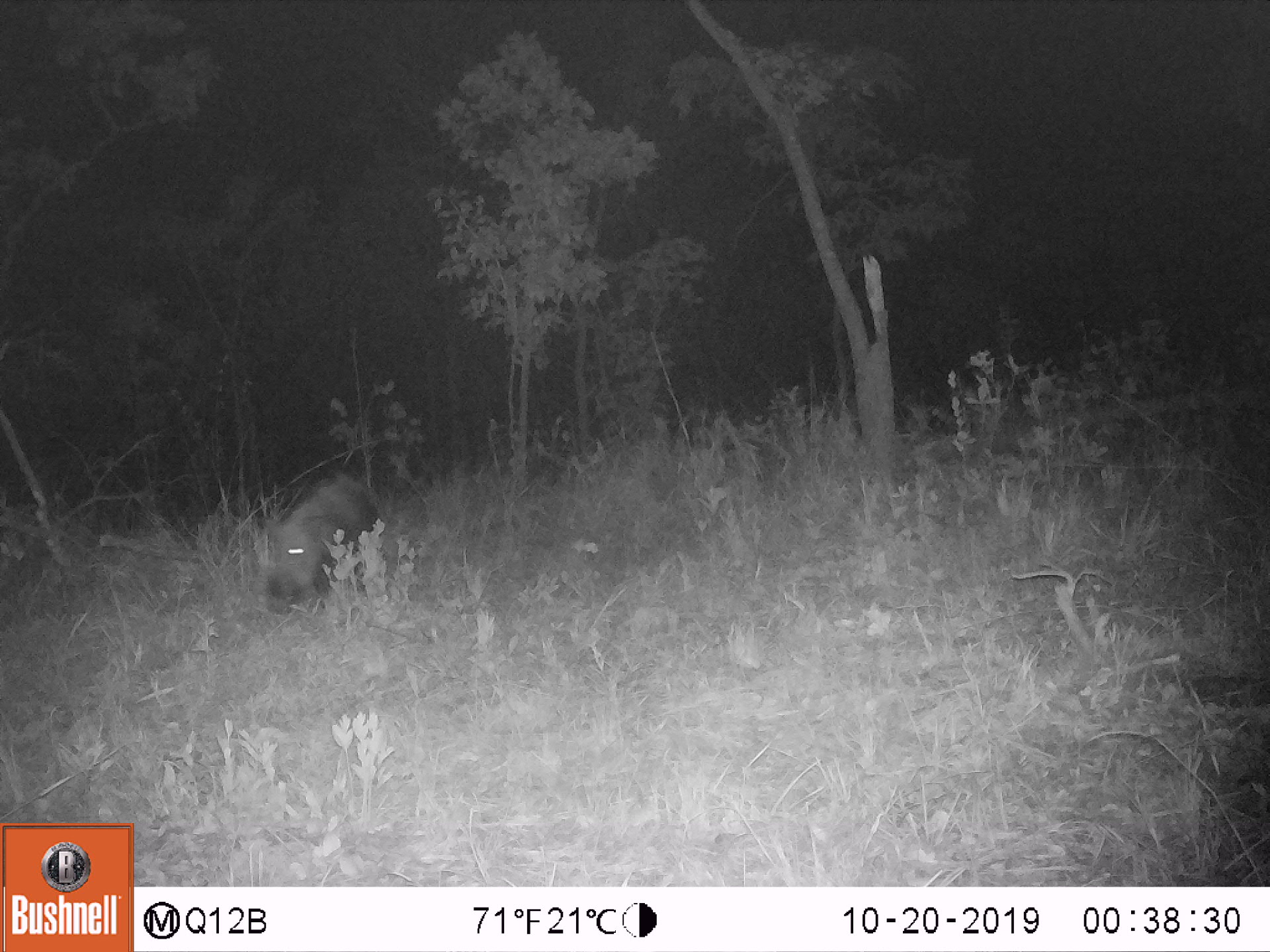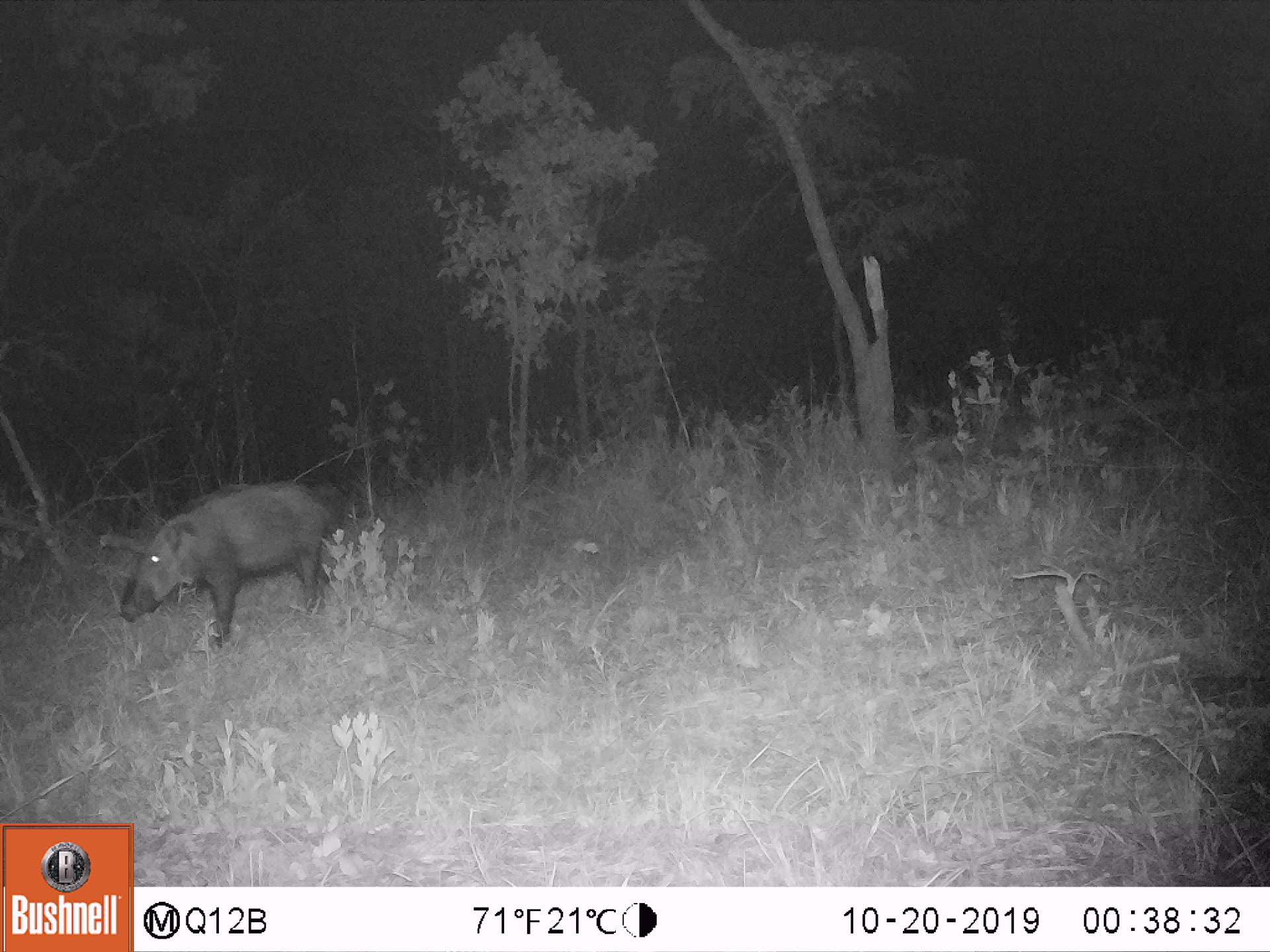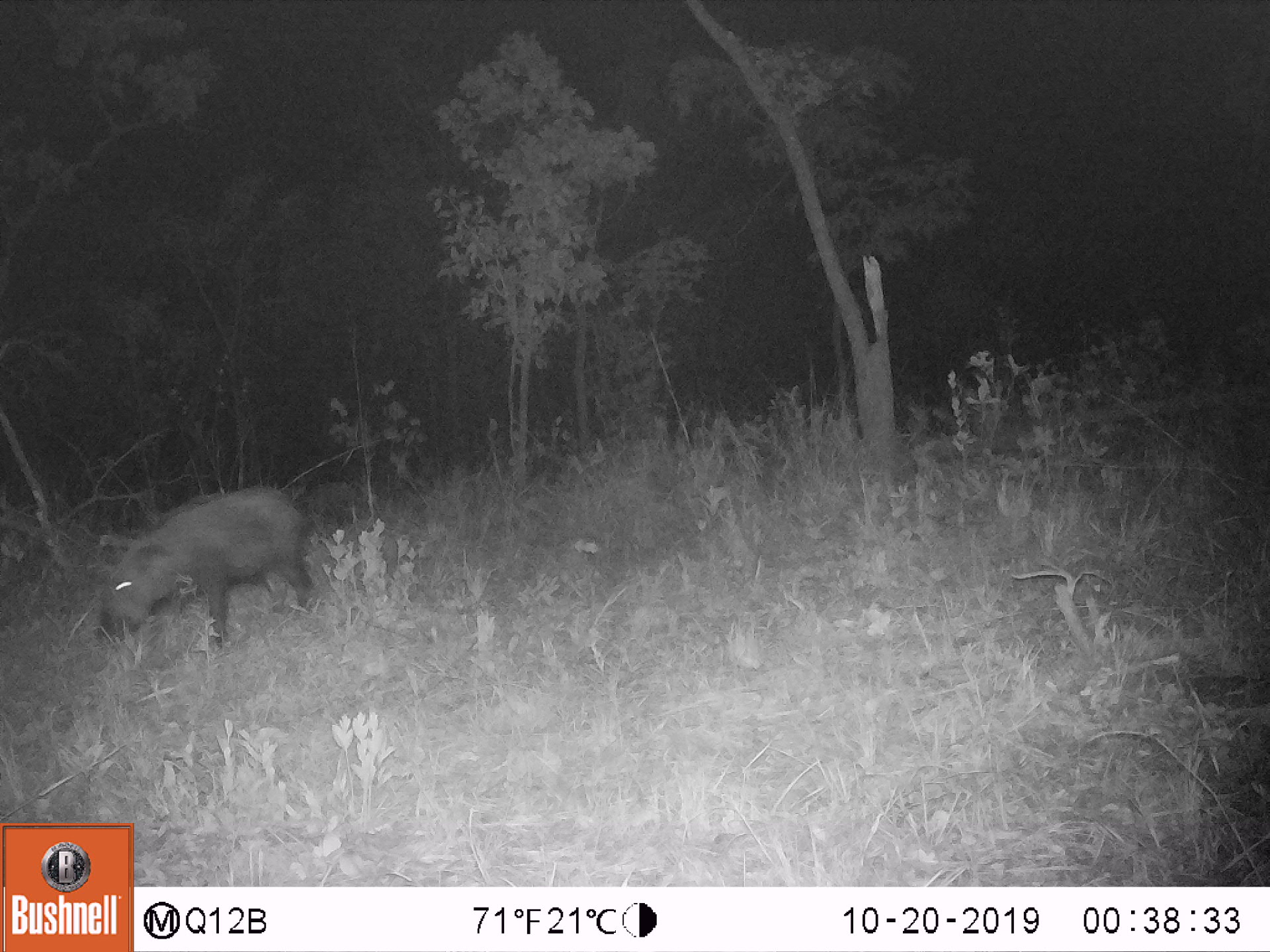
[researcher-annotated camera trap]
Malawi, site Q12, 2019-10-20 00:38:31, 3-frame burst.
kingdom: Animalia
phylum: Chordata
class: Mammalia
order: Artiodactyla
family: Suidae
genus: Potamochoerus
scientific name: Potamochoerus larvatus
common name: bushpig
Bushpig (Potamochoerus larvatus), count 1.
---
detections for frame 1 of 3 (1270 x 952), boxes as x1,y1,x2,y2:
bushpig: 255,466,393,616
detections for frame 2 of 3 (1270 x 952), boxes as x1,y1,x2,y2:
bushpig: 112,475,340,669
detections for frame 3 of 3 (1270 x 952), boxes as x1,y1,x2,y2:
bushpig: 85,476,324,666